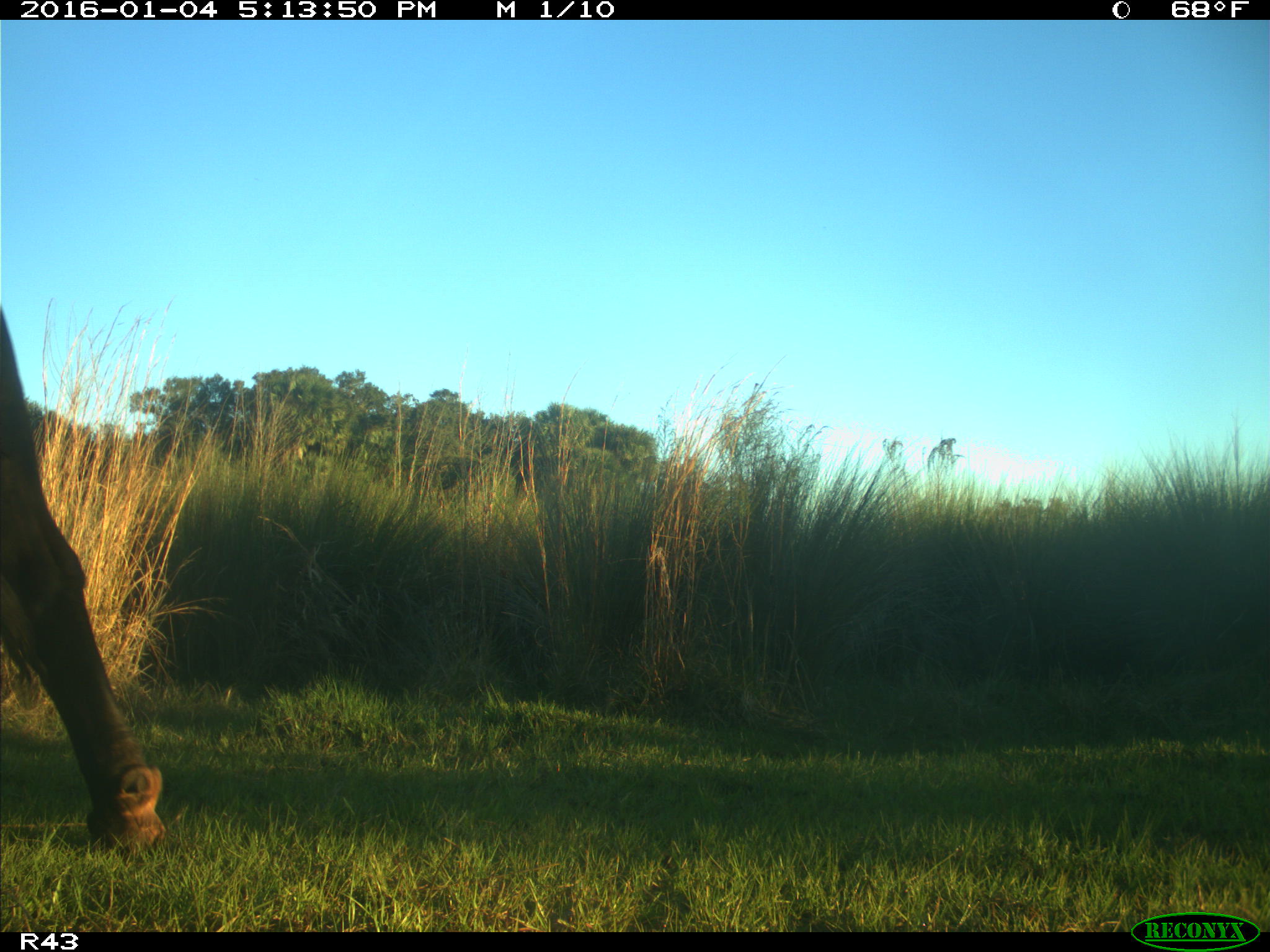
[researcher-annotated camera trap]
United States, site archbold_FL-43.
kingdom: Animalia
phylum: Chordata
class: Mammalia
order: Artiodactyla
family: Bovidae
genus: Bos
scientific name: Bos taurus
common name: domestic cow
Bos taurus (domestic cow).